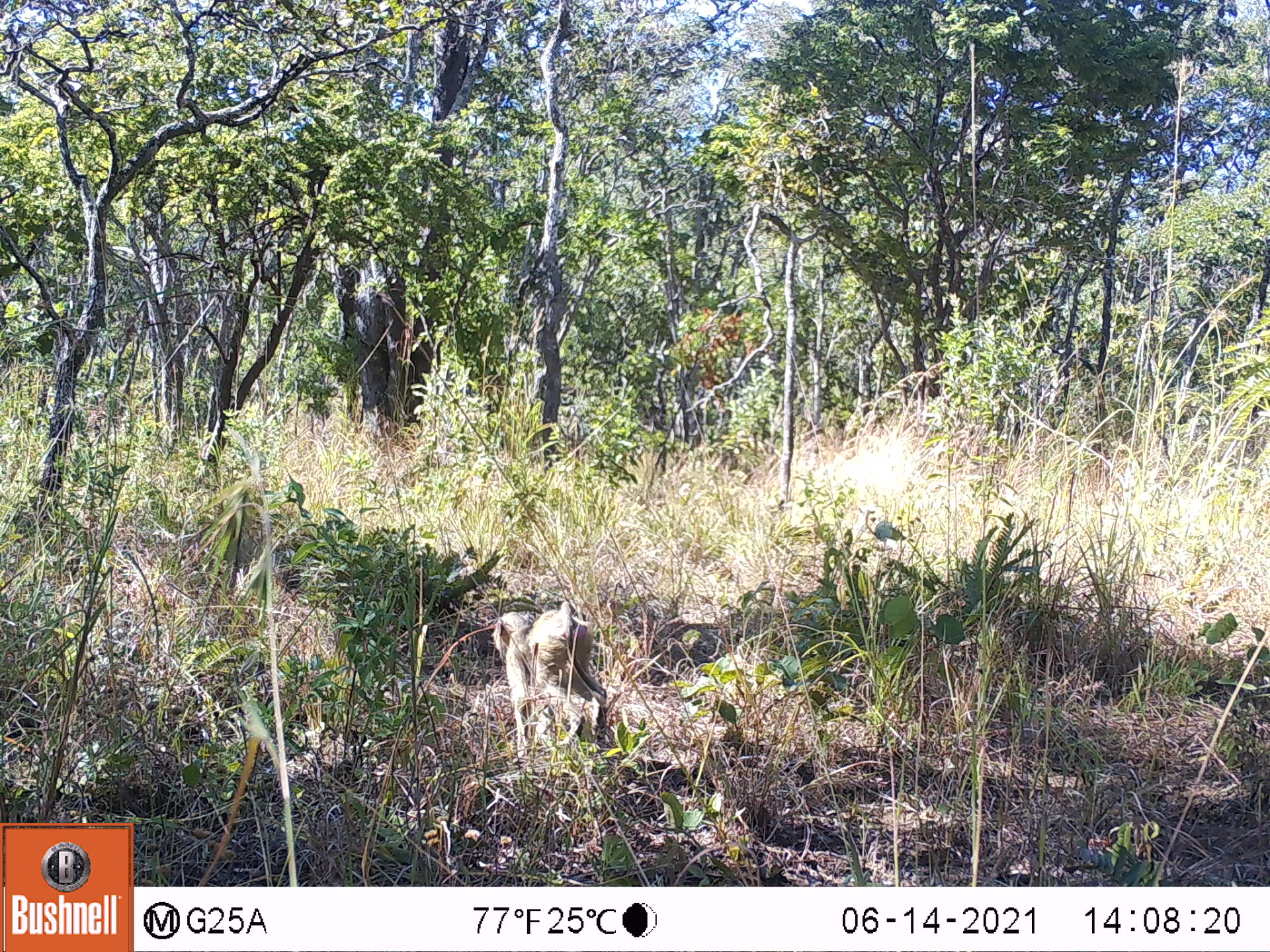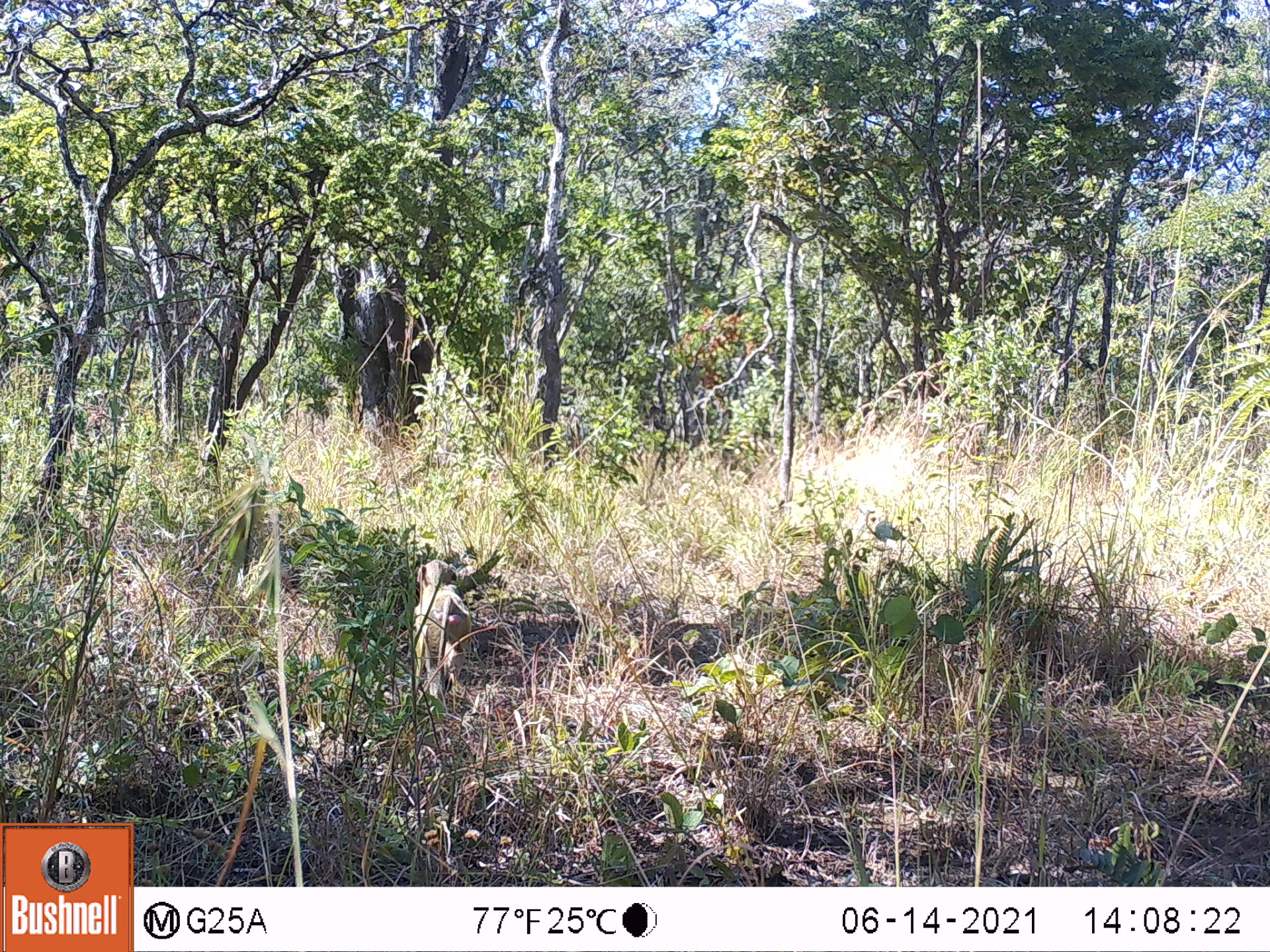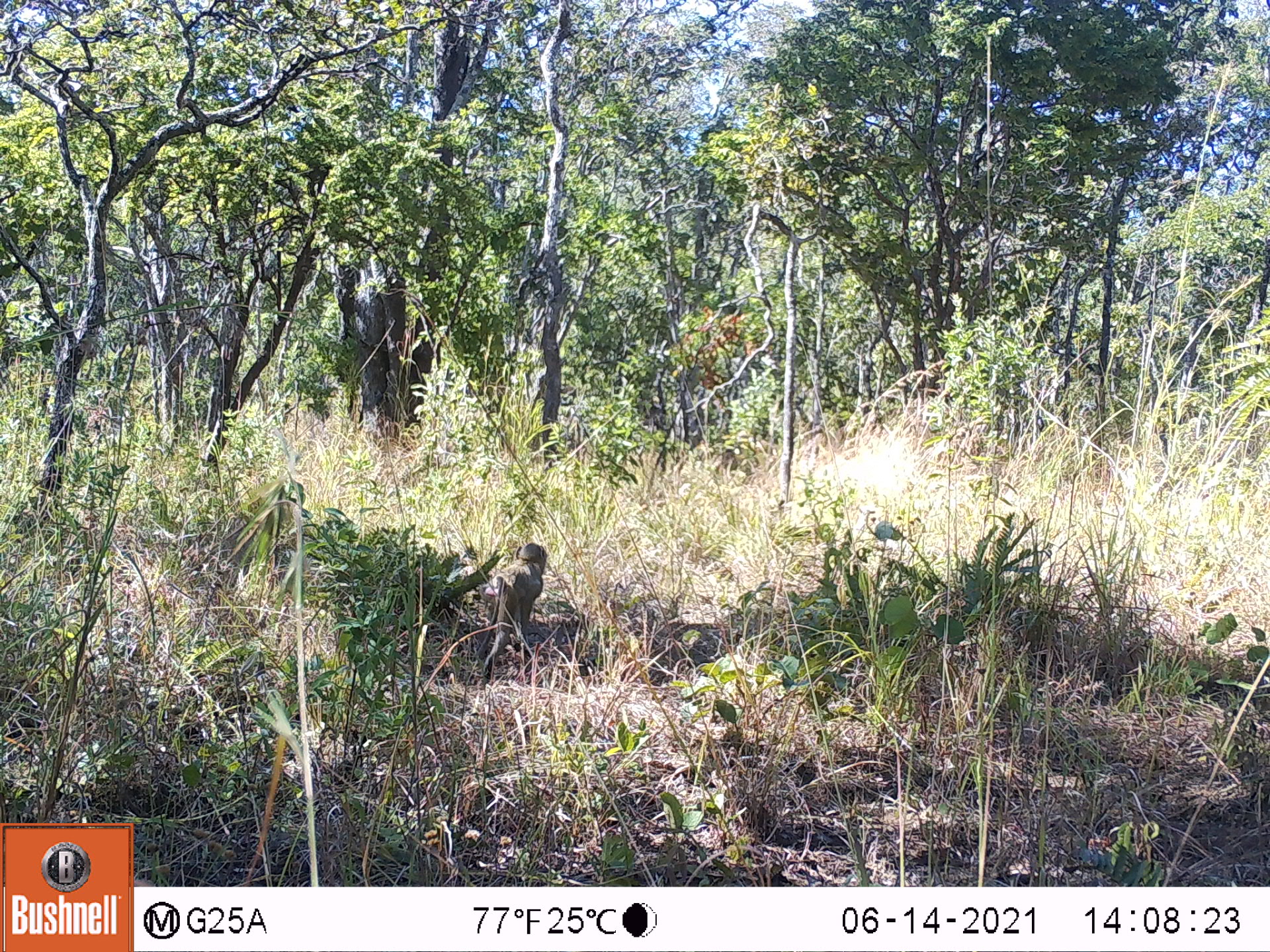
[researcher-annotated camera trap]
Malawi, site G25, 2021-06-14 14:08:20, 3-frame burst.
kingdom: Animalia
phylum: Chordata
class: Mammalia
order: Primates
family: Cercopithecidae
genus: Papio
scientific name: Papio cynocephalus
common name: yellow baboon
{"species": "yellow baboon (Papio cynocephalus)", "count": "1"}